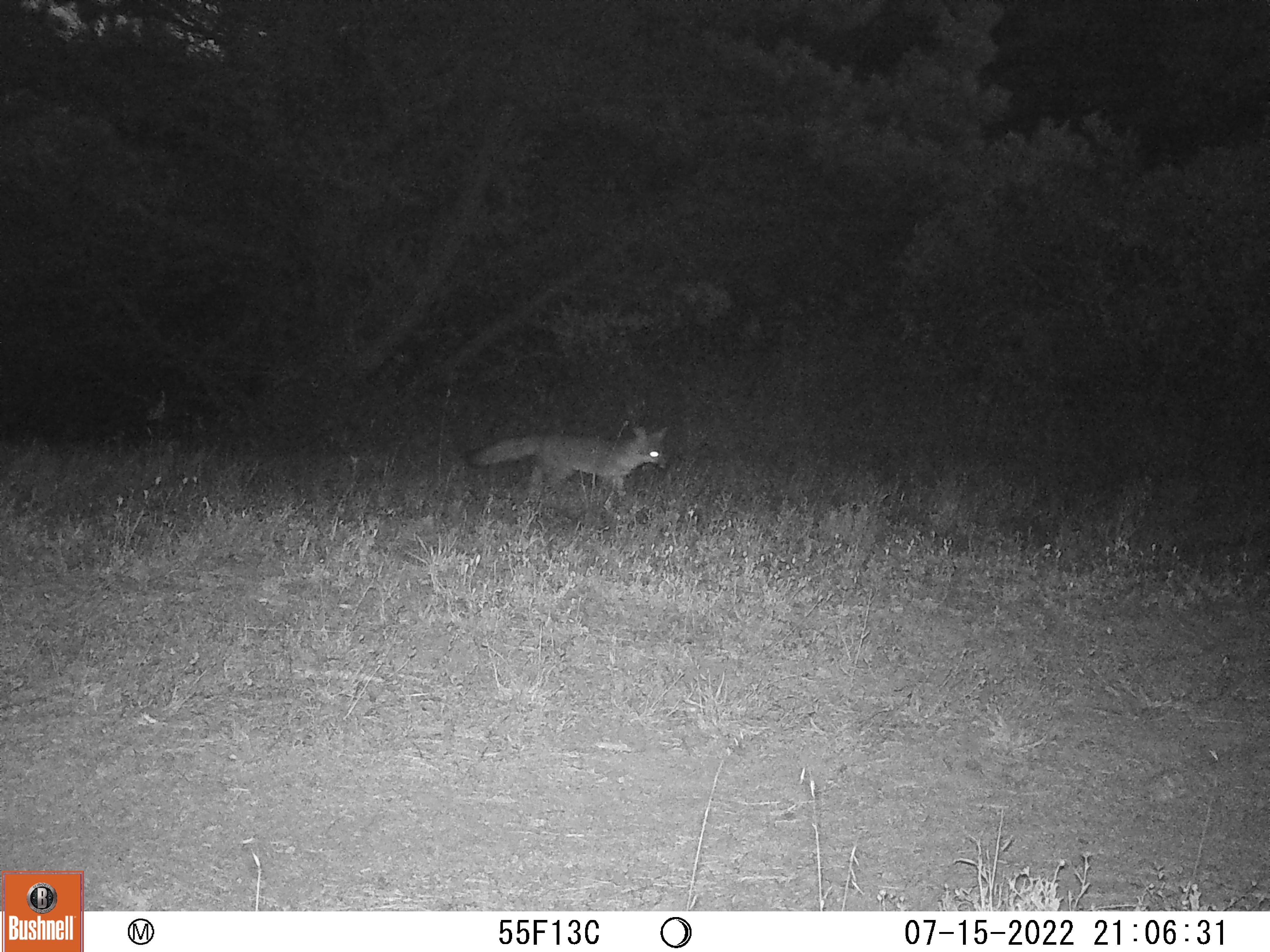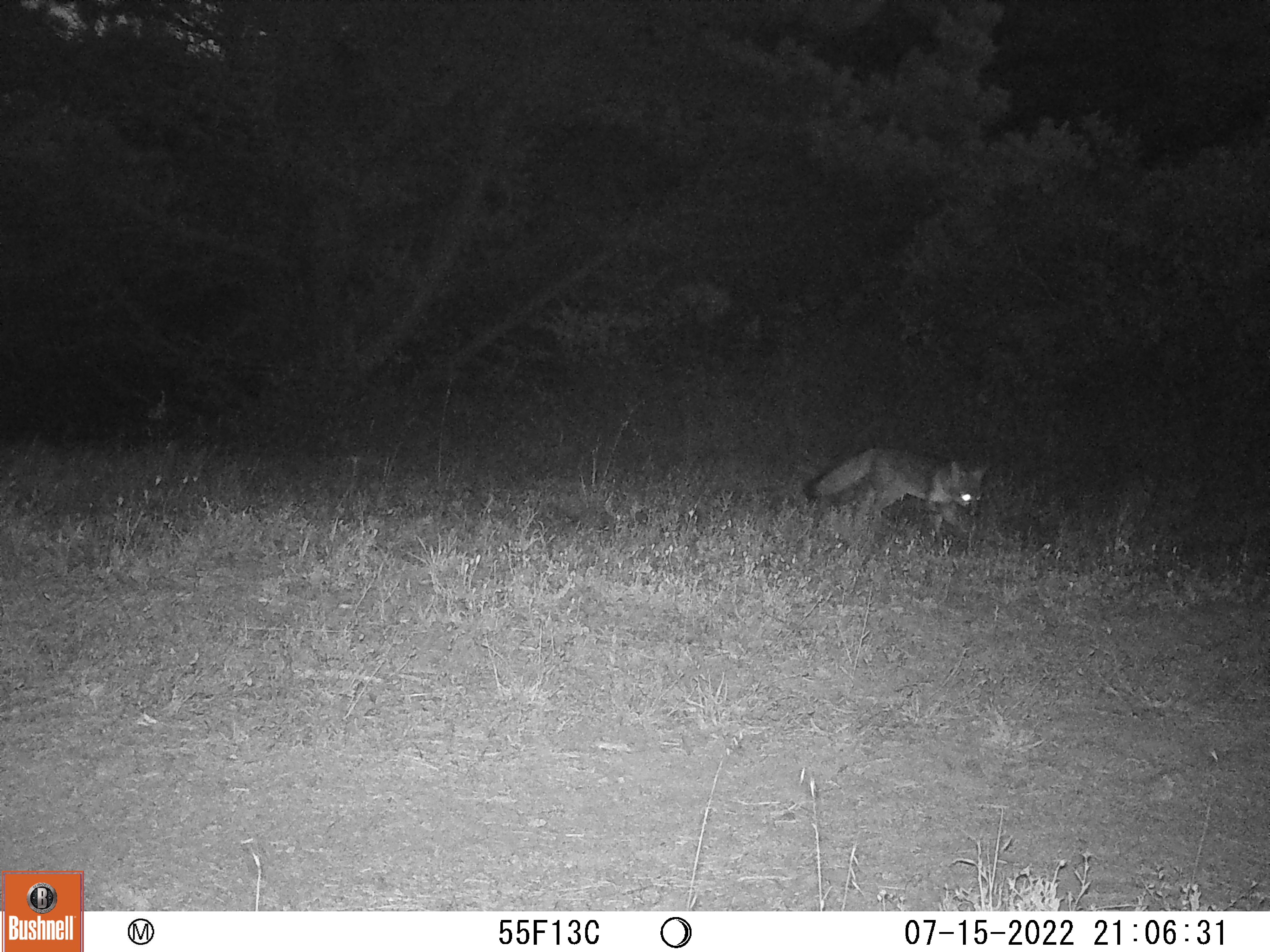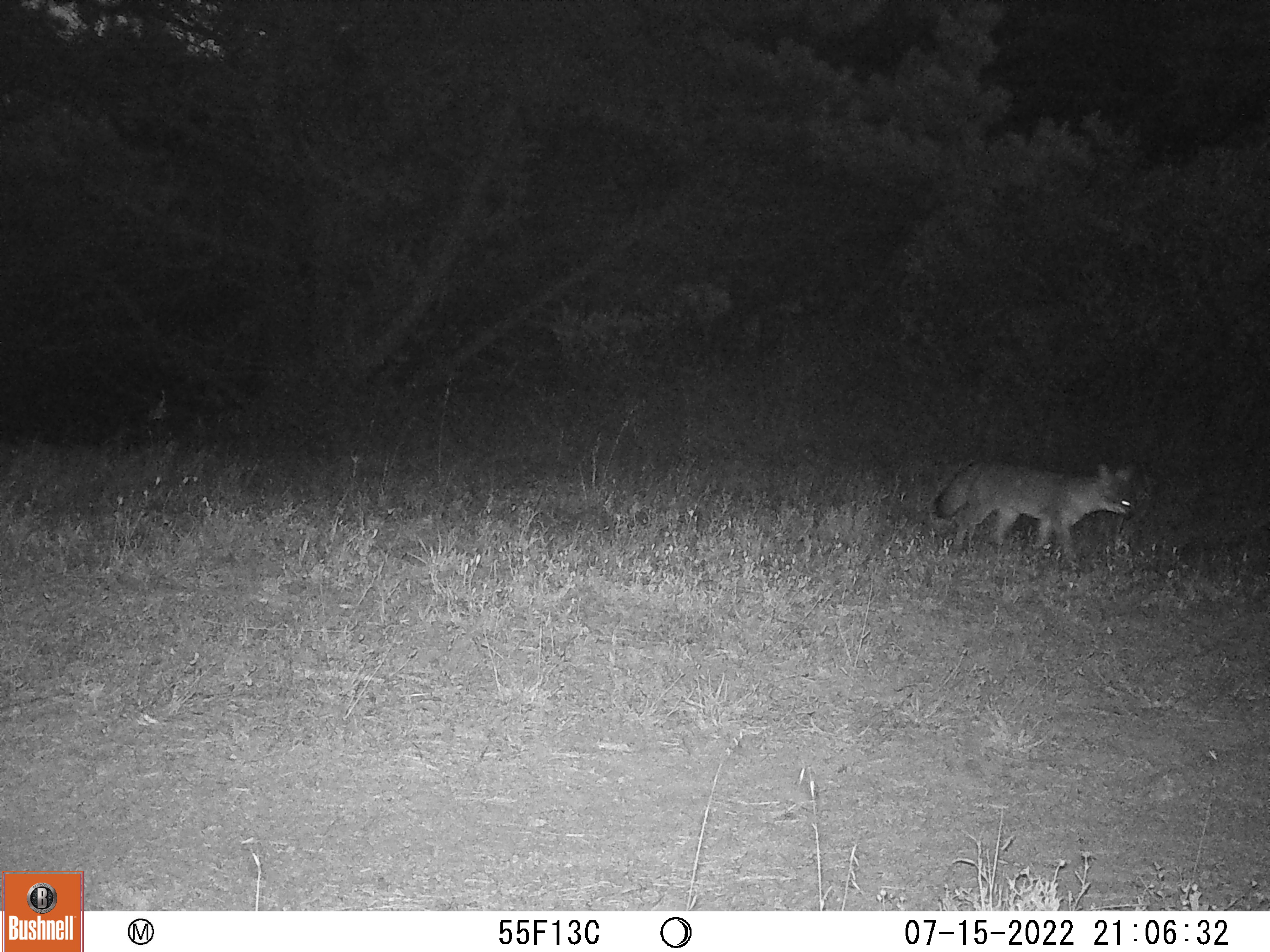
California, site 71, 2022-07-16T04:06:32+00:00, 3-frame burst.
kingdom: Animalia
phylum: Chordata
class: Mammalia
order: Carnivora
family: Canidae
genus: Urocyon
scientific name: Urocyon cinereoargenteus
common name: gray fox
Gray fox (Urocyon cinereoargenteus).